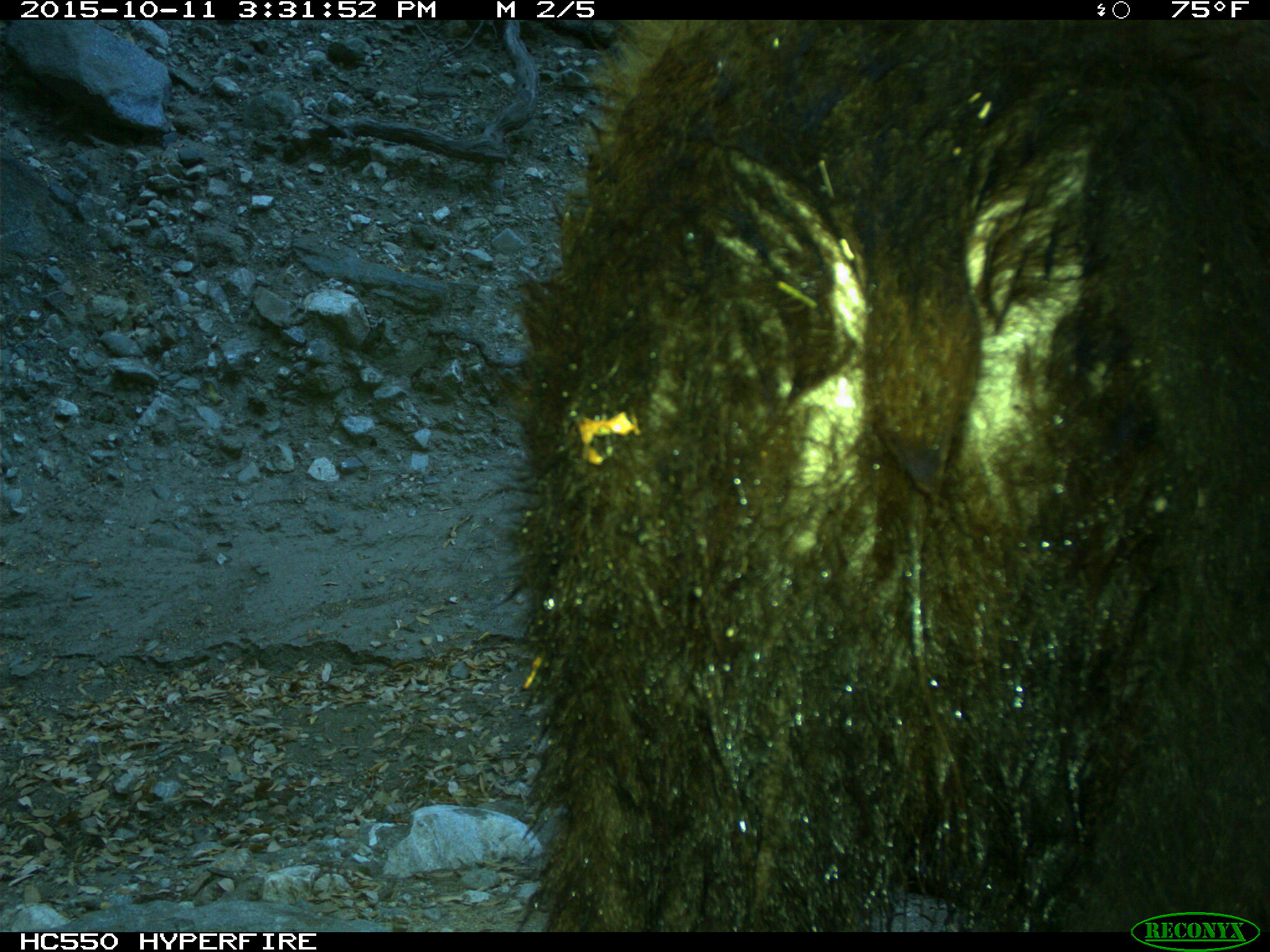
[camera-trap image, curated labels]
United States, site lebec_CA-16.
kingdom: Animalia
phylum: Chordata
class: Mammalia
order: Carnivora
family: Ursidae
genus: Ursus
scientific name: Ursus americanus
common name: american black bear